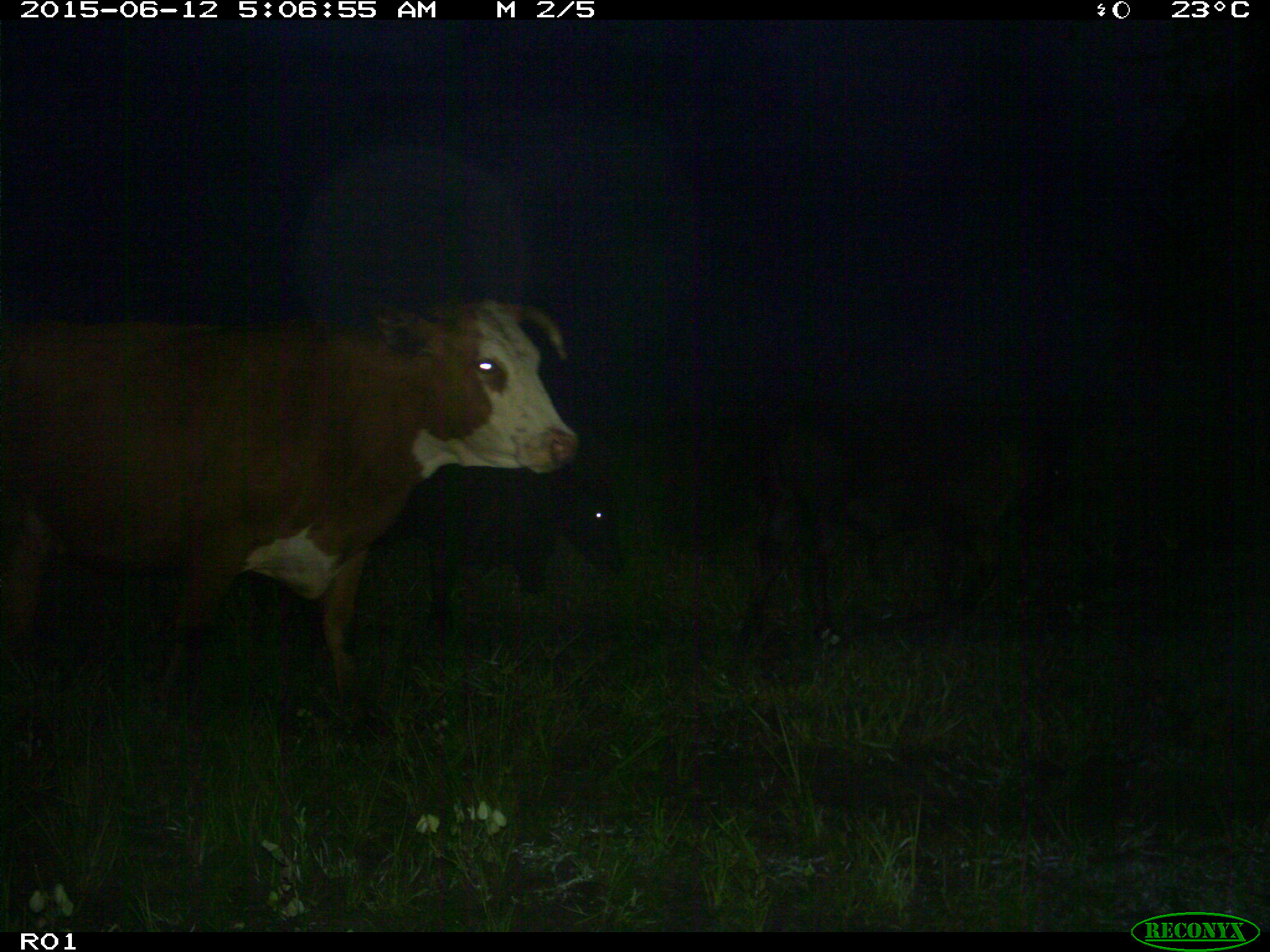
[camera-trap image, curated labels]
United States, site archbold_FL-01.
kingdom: Animalia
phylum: Chordata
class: Mammalia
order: Artiodactyla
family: Bovidae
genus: Bos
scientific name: Bos taurus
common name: domestic cow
Bos taurus (domestic cow).